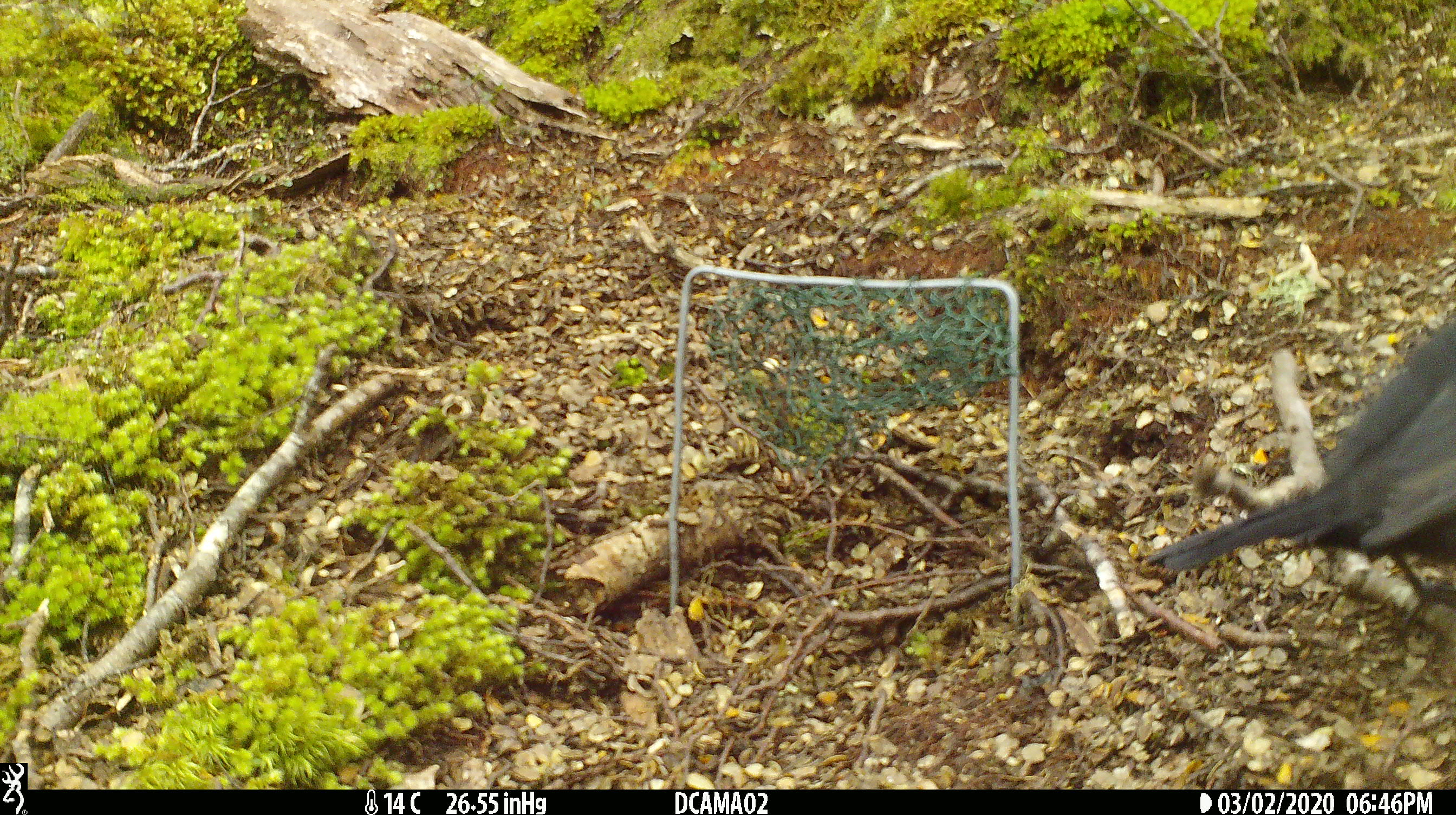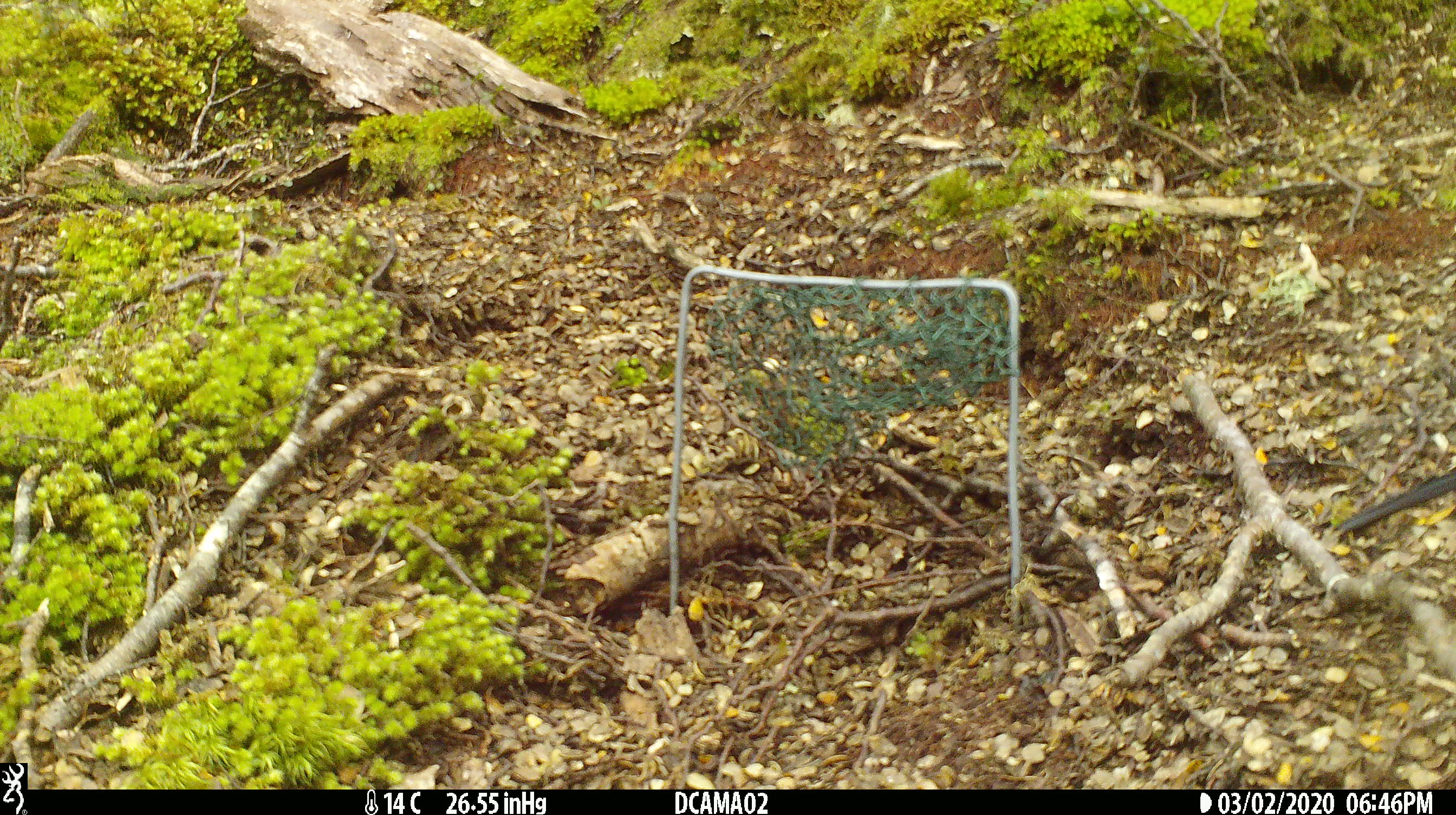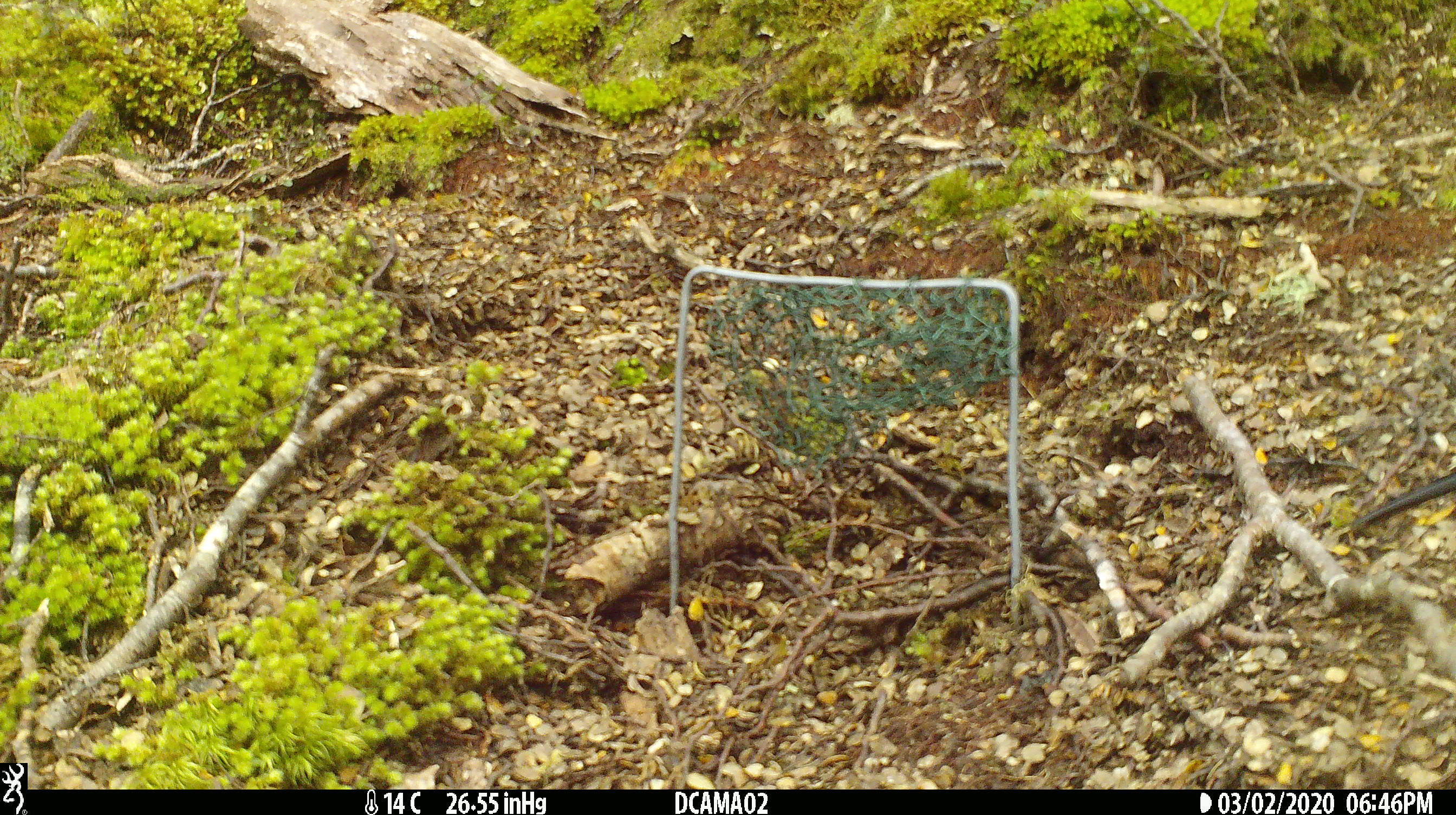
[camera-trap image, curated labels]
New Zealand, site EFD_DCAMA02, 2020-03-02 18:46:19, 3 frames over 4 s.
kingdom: Animalia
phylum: Chordata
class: Aves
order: Passeriformes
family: Turdidae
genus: Turdus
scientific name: Turdus merula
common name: eurasian blackbird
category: blackbird